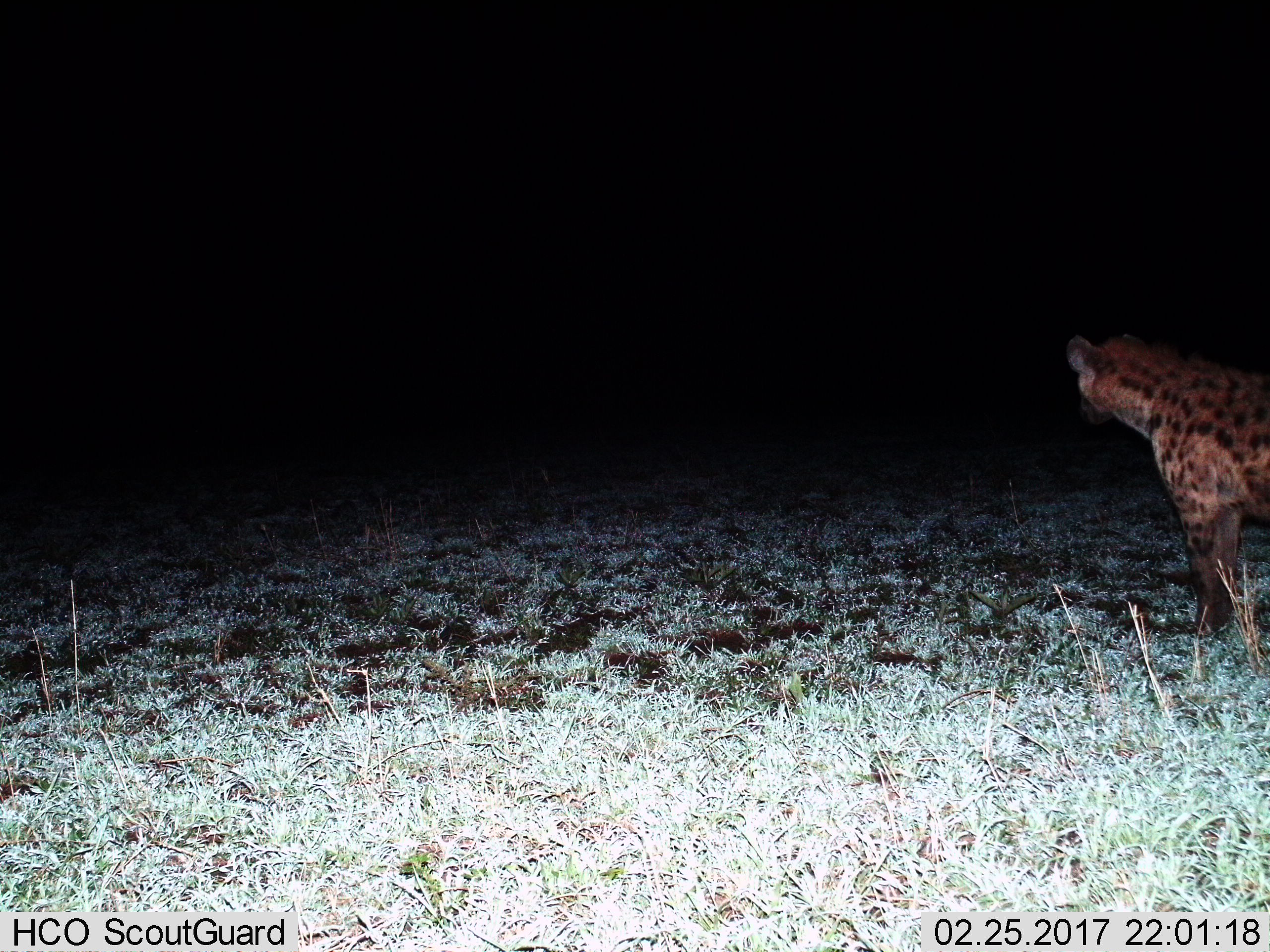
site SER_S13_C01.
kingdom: Animalia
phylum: Chordata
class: Mammalia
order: Carnivora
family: Hyaenidae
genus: Crocuta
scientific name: Crocuta crocuta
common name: spotted hyena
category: hyenaspotted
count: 1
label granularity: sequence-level